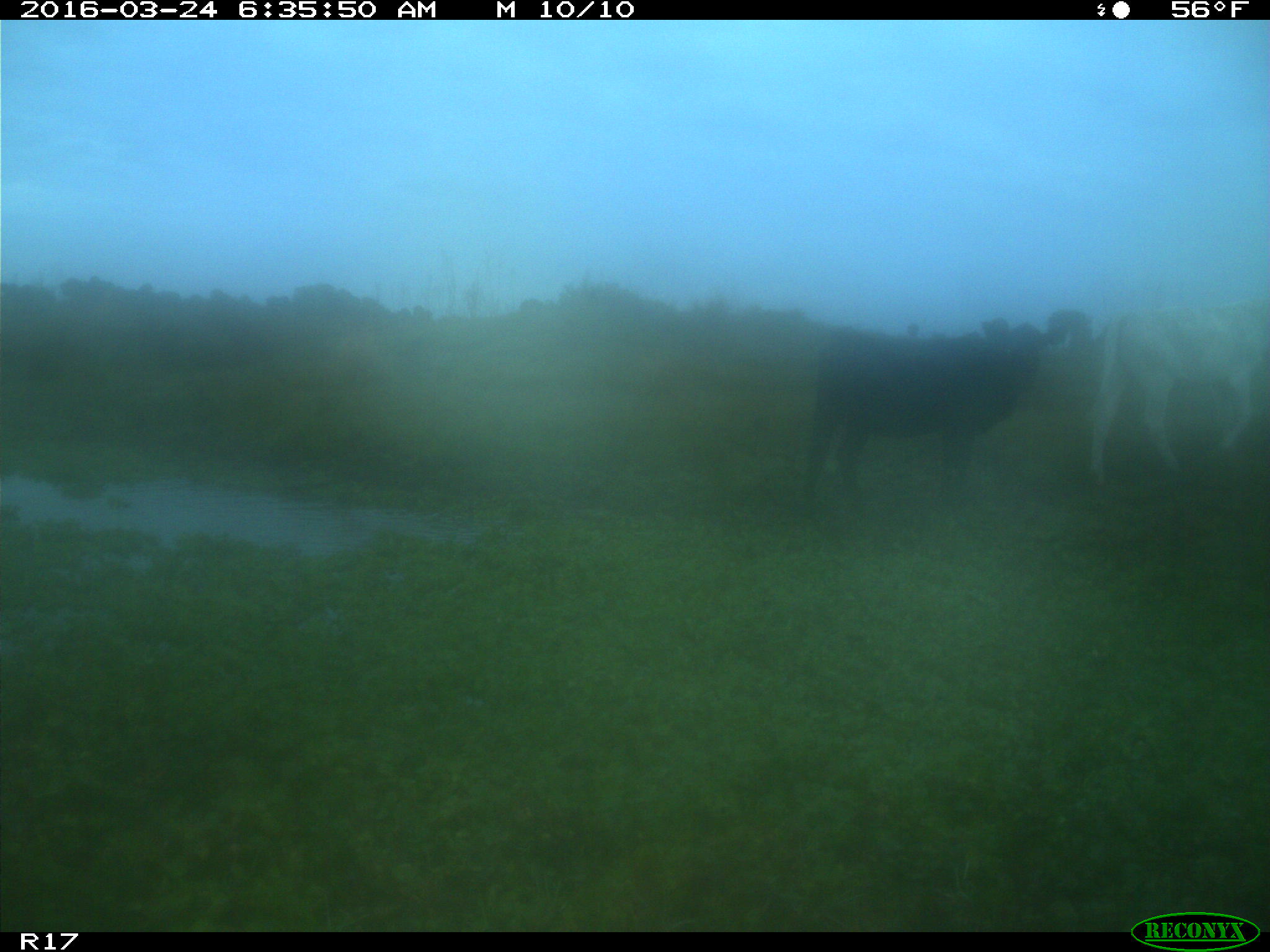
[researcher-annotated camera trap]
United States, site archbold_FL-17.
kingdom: Animalia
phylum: Chordata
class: Mammalia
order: Artiodactyla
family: Bovidae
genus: Bos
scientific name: Bos taurus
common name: domestic cow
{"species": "Bos taurus (domestic cow)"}